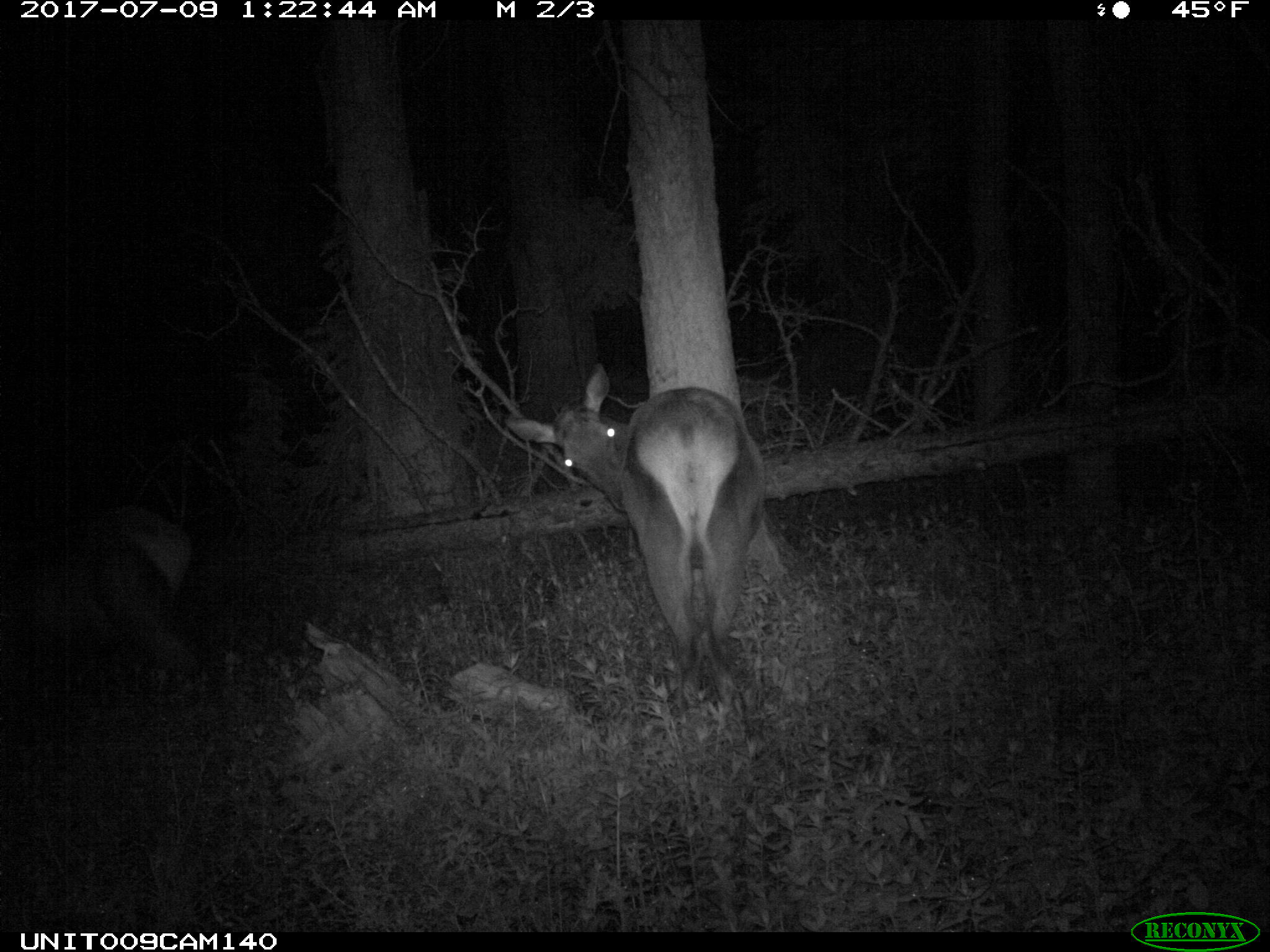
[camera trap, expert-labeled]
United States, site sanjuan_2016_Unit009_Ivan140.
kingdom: Animalia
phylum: Chordata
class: Mammalia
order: Artiodactyla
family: Cervidae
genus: Cervus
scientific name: Cervus elaphus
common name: red deer